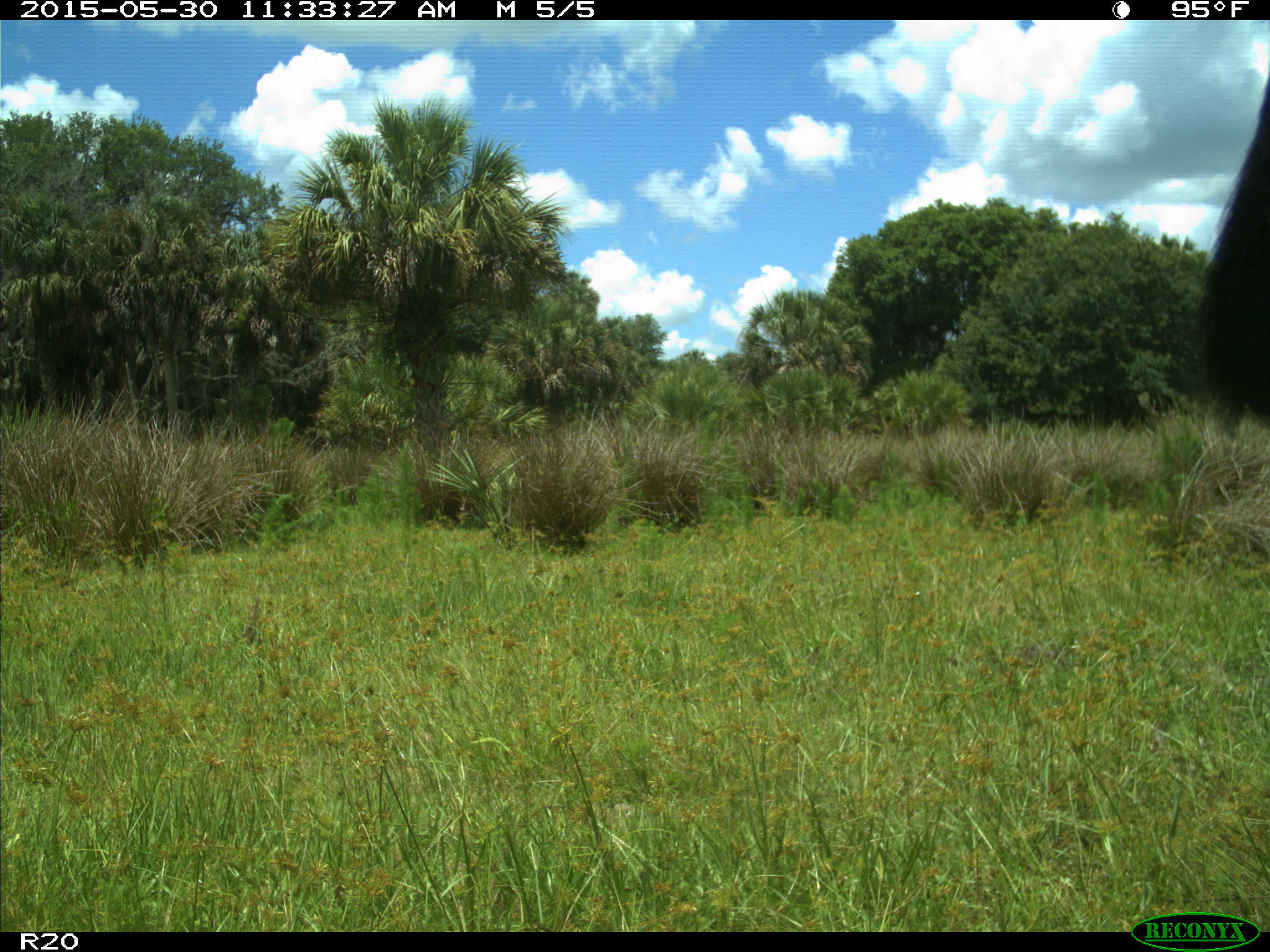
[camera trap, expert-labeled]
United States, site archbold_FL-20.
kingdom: Animalia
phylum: Chordata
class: Mammalia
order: Artiodactyla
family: Bovidae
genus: Bos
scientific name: Bos taurus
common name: domestic cow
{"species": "Bos taurus (domestic cow)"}